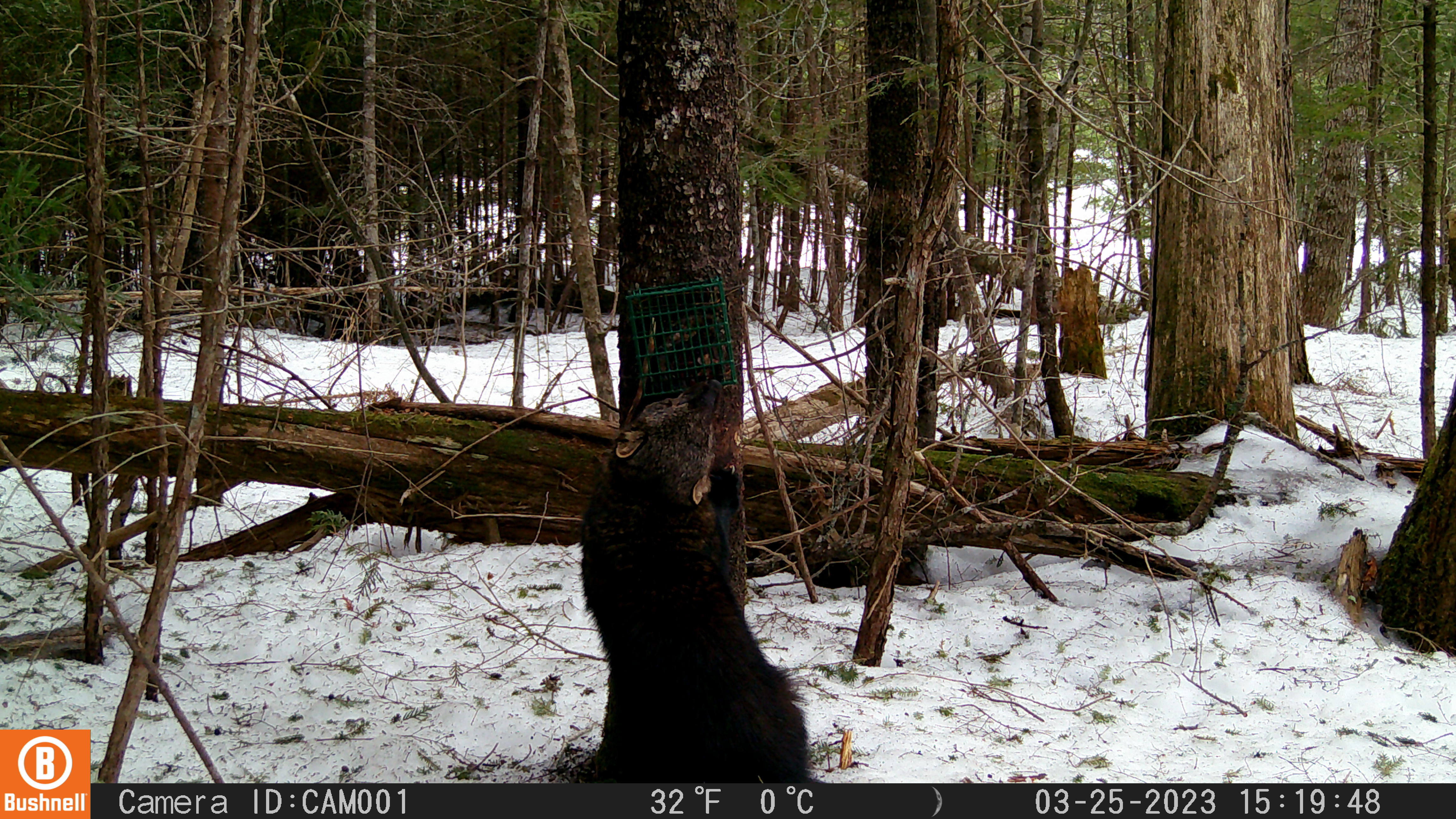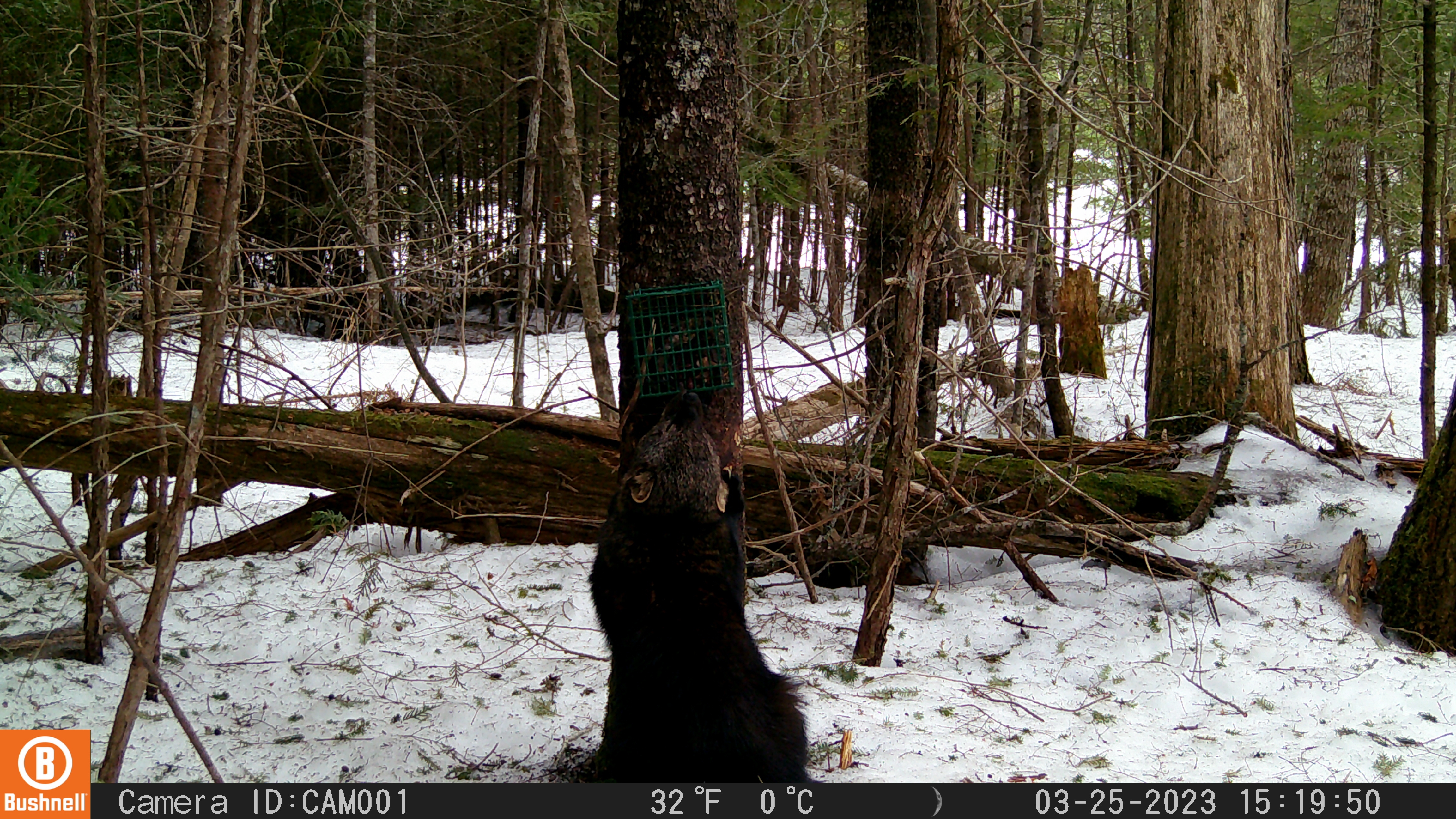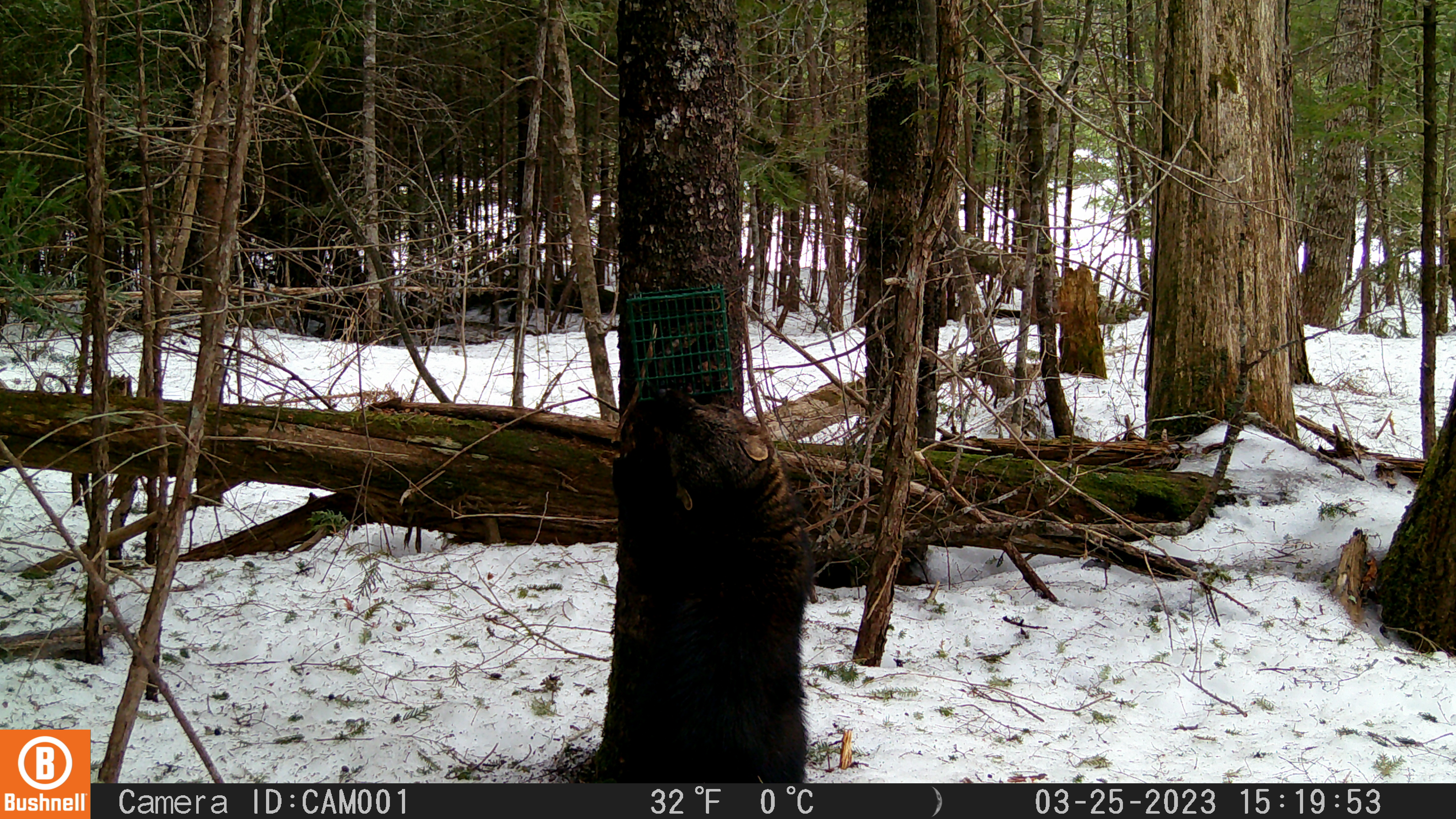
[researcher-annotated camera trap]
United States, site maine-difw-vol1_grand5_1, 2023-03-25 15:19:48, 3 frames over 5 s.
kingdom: Animalia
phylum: Chordata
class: Mammalia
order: Carnivora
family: Mustelidae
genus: Pekania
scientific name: Pekania pennanti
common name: fisher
Fisher (Pekania pennanti).